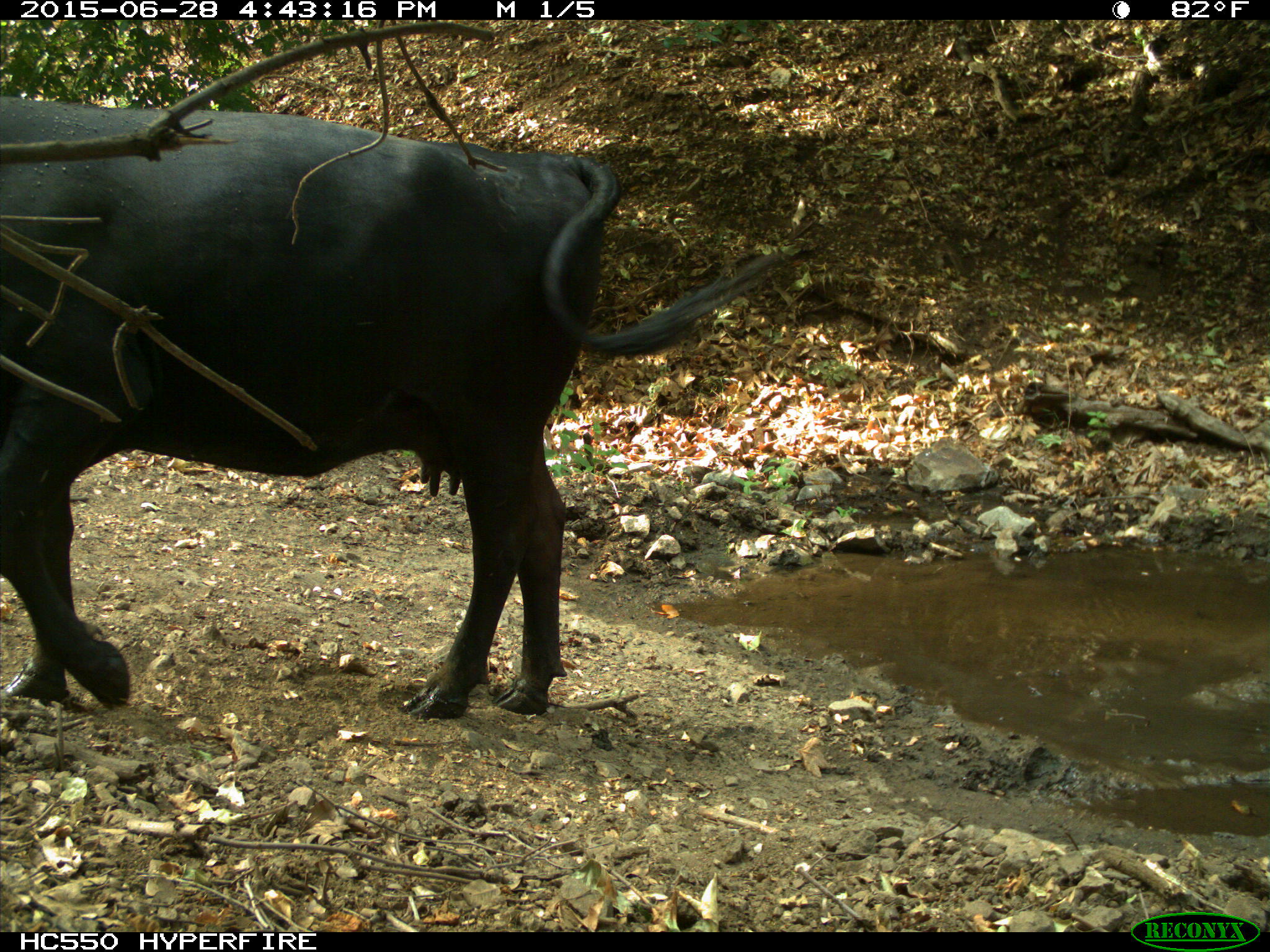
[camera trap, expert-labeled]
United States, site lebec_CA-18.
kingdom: Animalia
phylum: Chordata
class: Mammalia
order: Artiodactyla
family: Bovidae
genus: Bos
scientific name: Bos taurus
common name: domestic cow